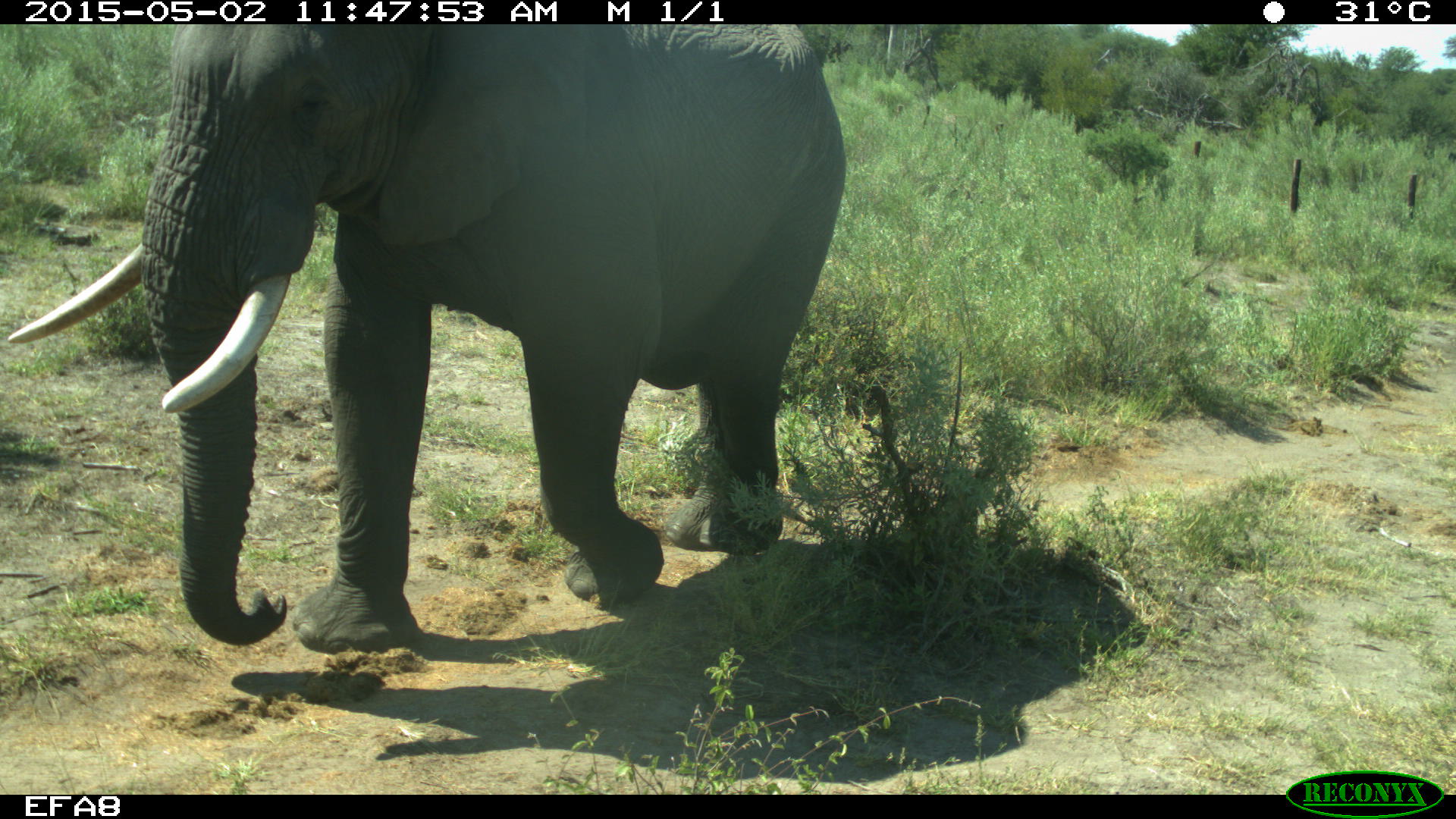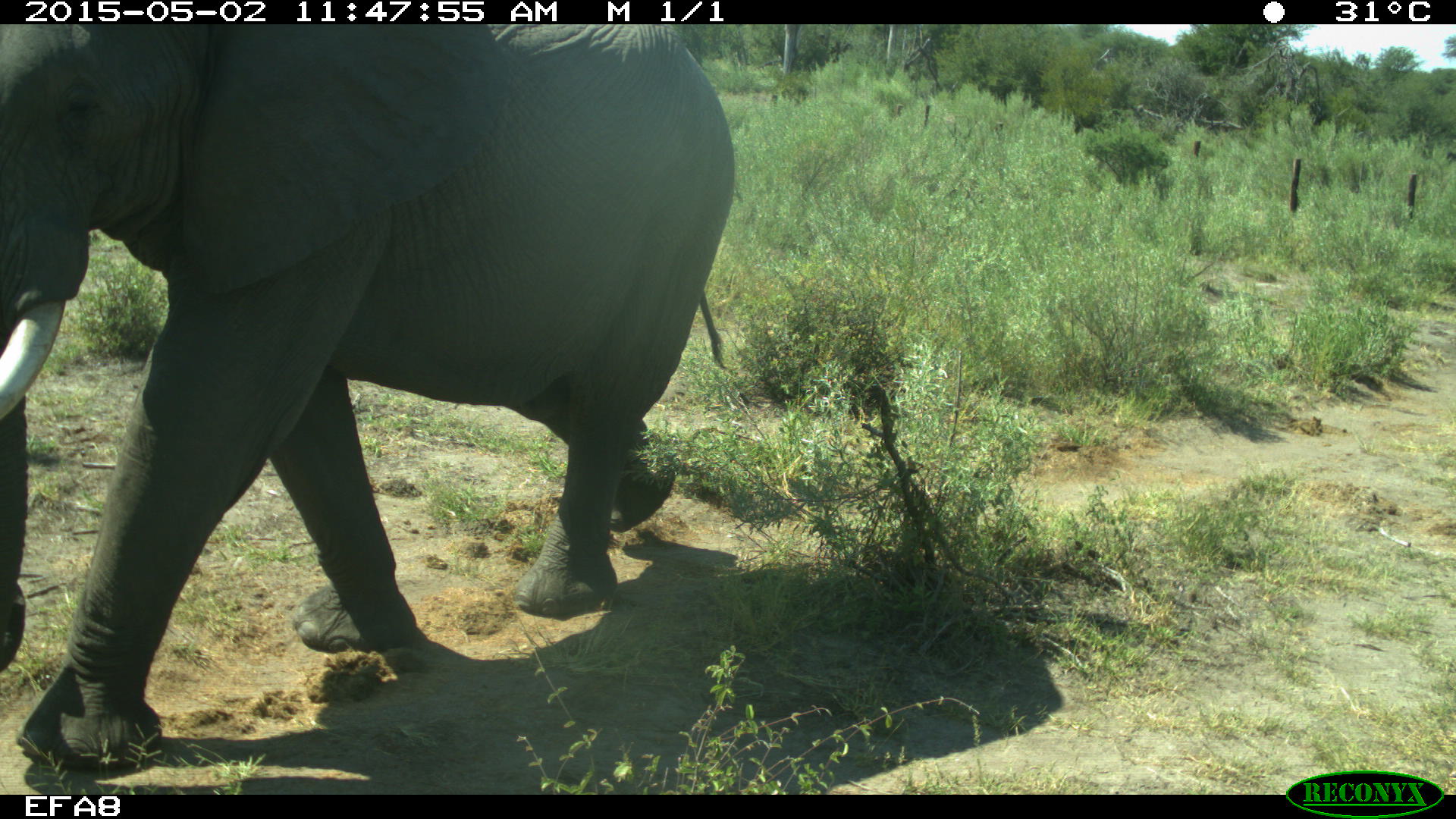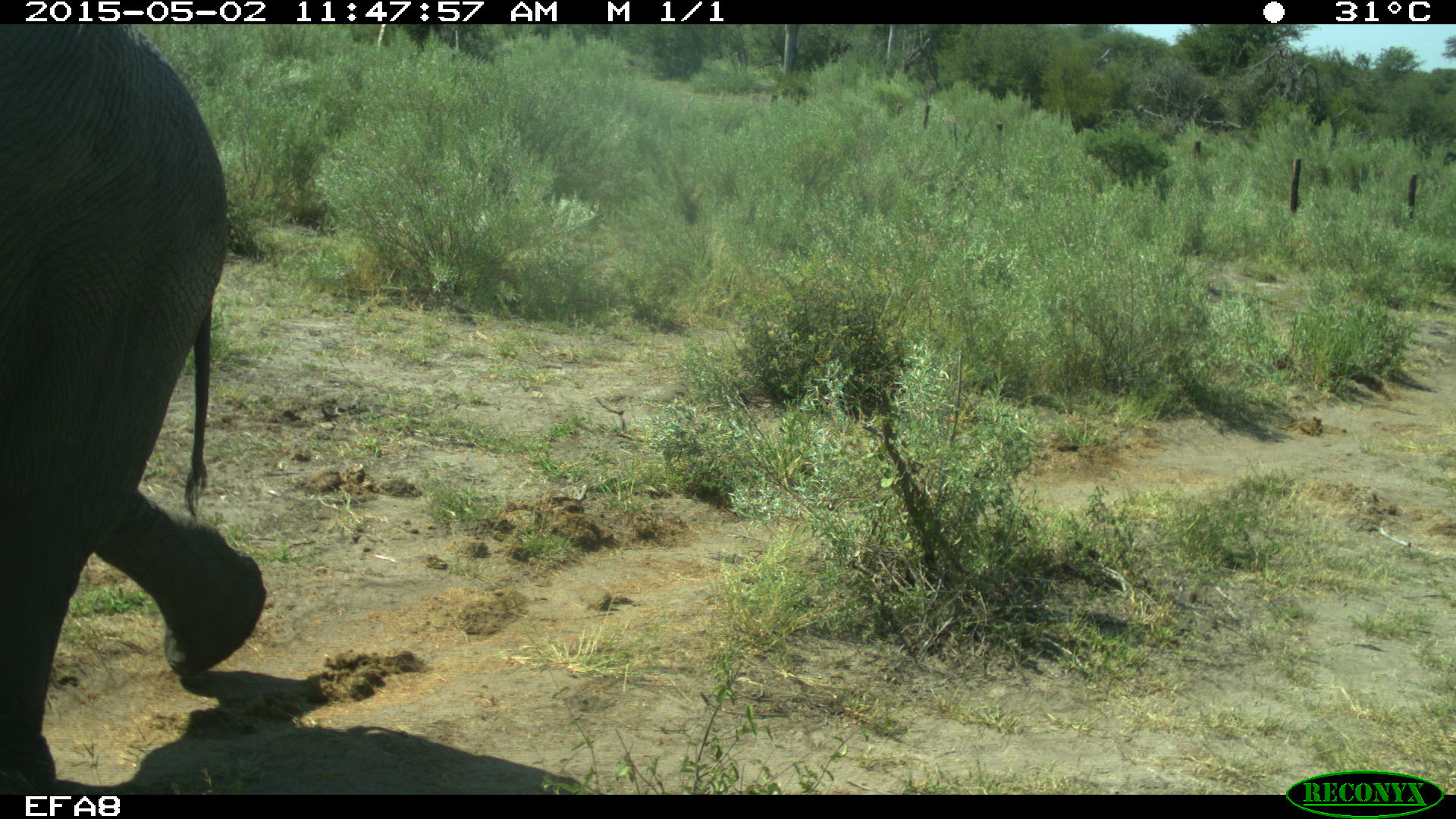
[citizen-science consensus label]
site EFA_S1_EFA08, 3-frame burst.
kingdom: Animalia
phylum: Chordata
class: Mammalia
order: Proboscidea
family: Elephantidae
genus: Loxodonta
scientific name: Loxodonta africana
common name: african bush elephant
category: elephant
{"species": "elephant (african bush elephant) (Loxodonta africana)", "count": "1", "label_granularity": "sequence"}